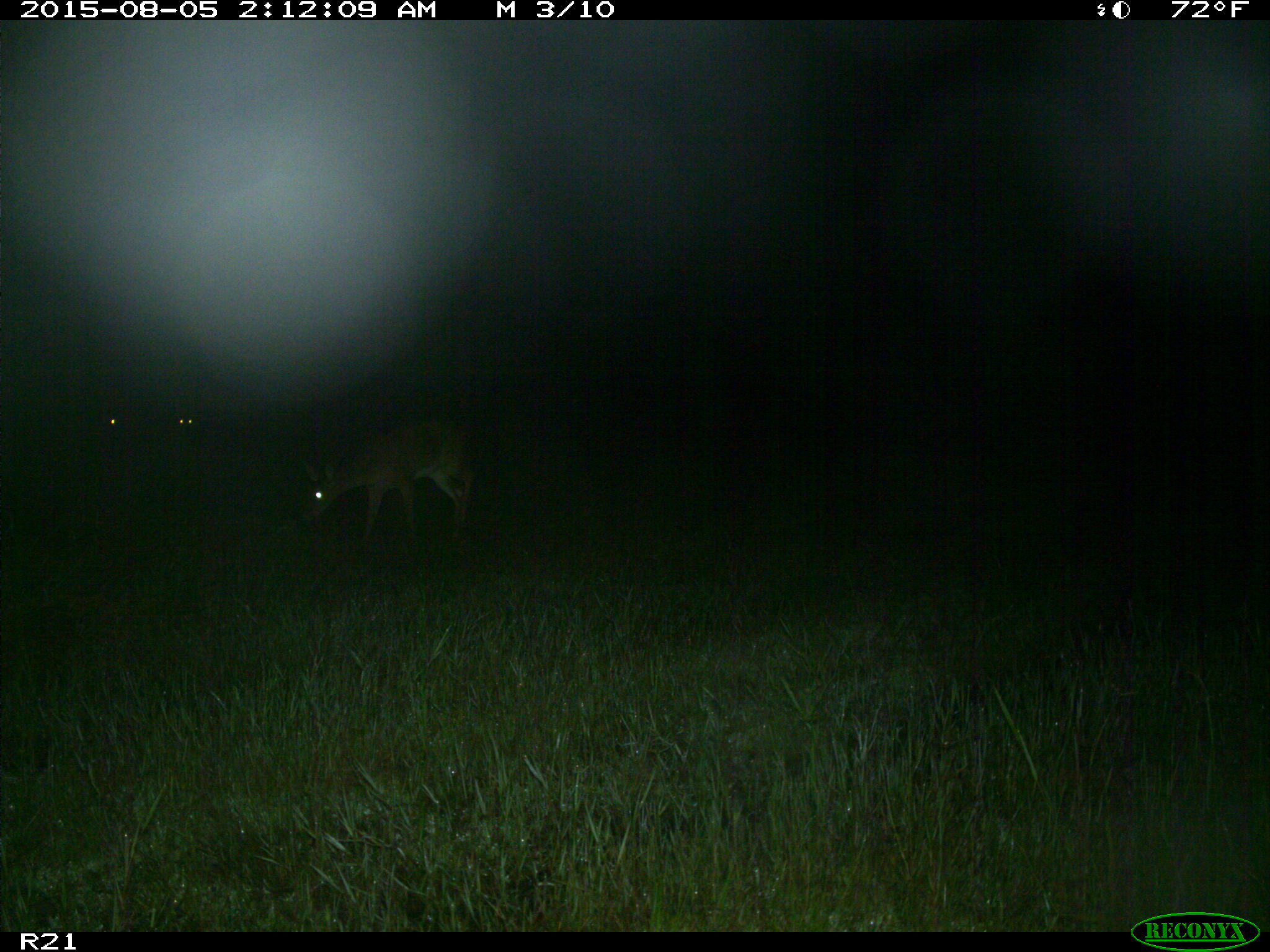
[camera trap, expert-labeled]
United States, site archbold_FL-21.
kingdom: Animalia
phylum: Chordata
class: Mammalia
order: Artiodactyla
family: Cervidae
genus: Odocoileus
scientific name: Odocoileus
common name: deer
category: unidentified deer